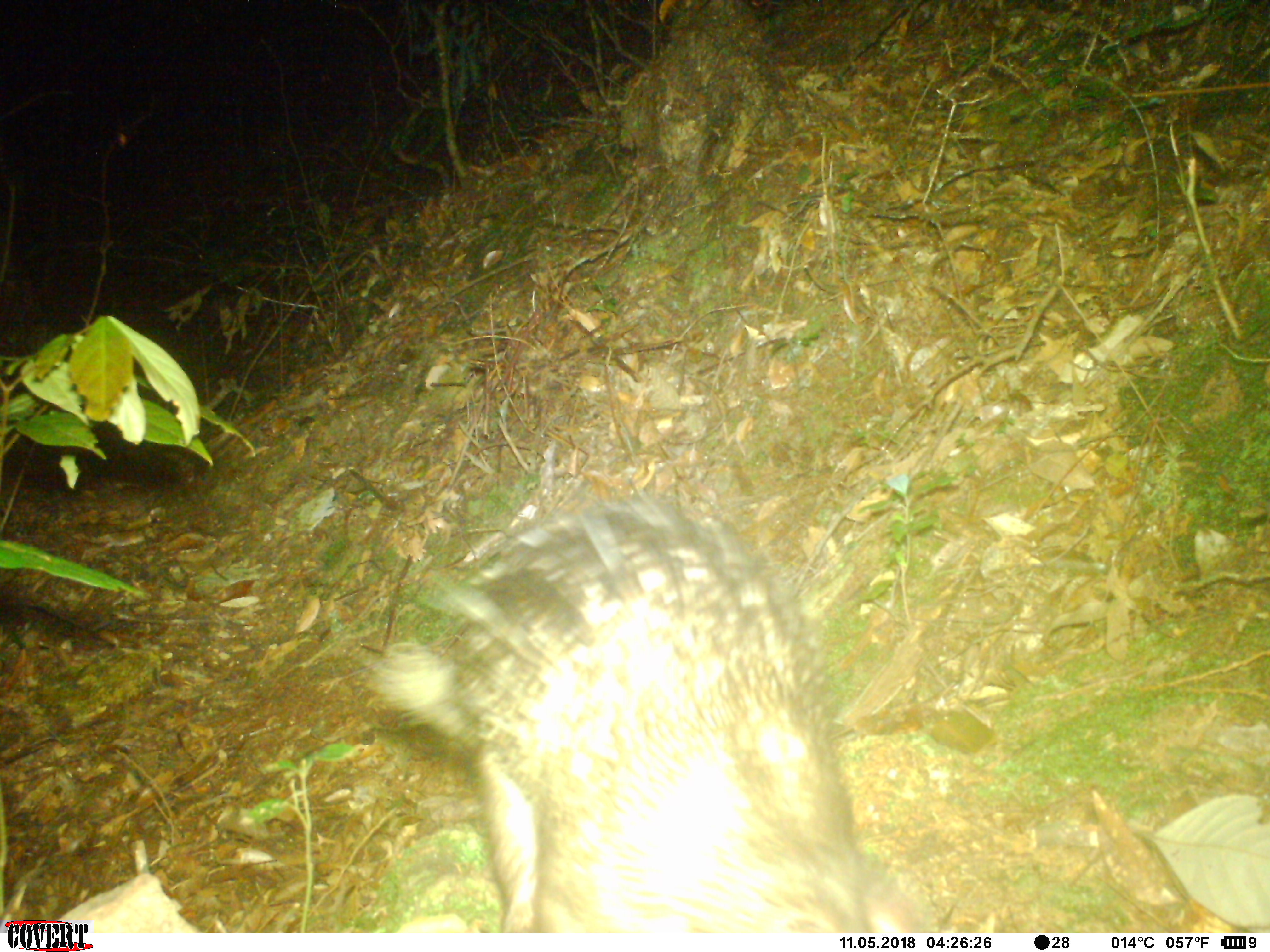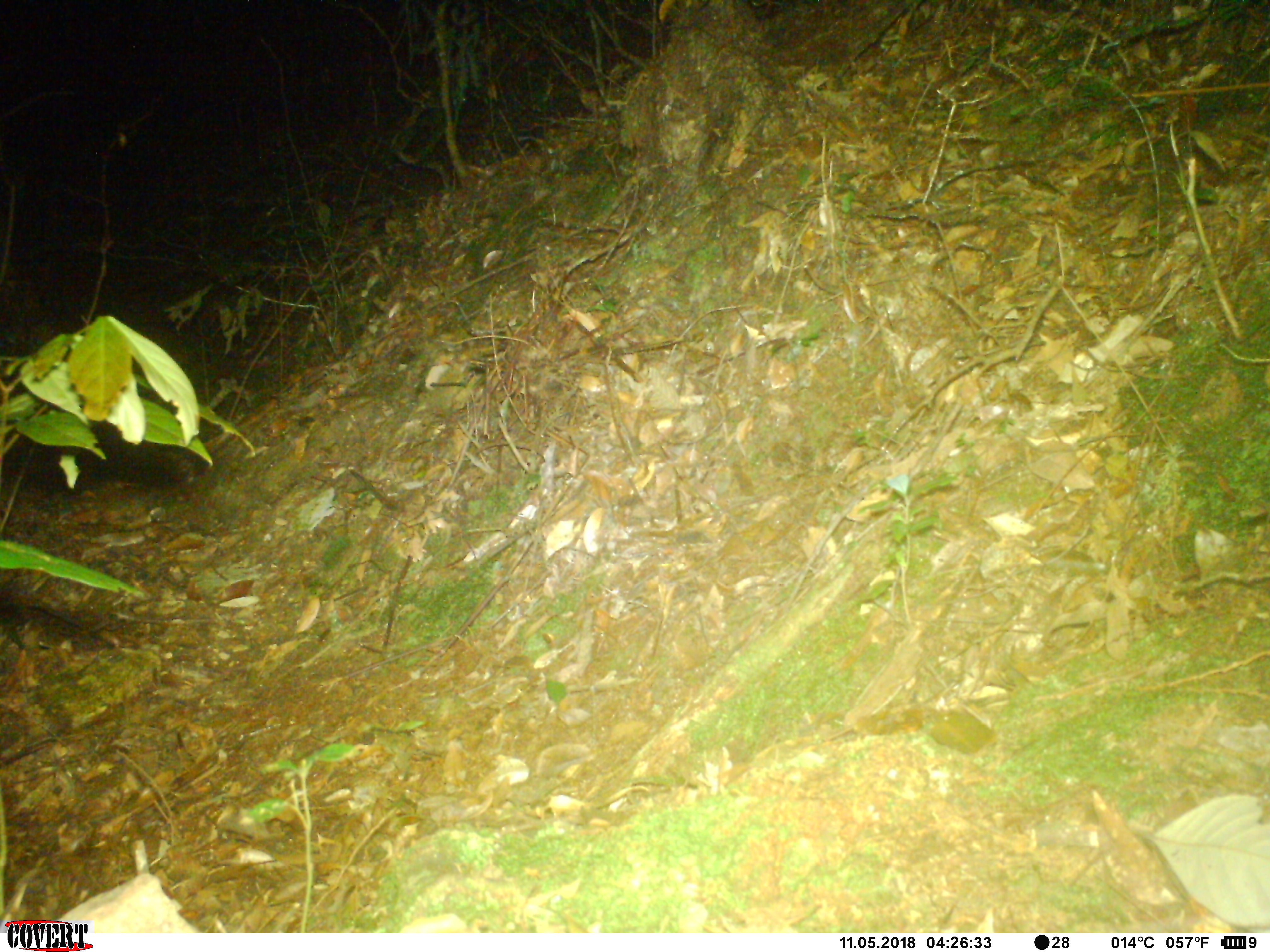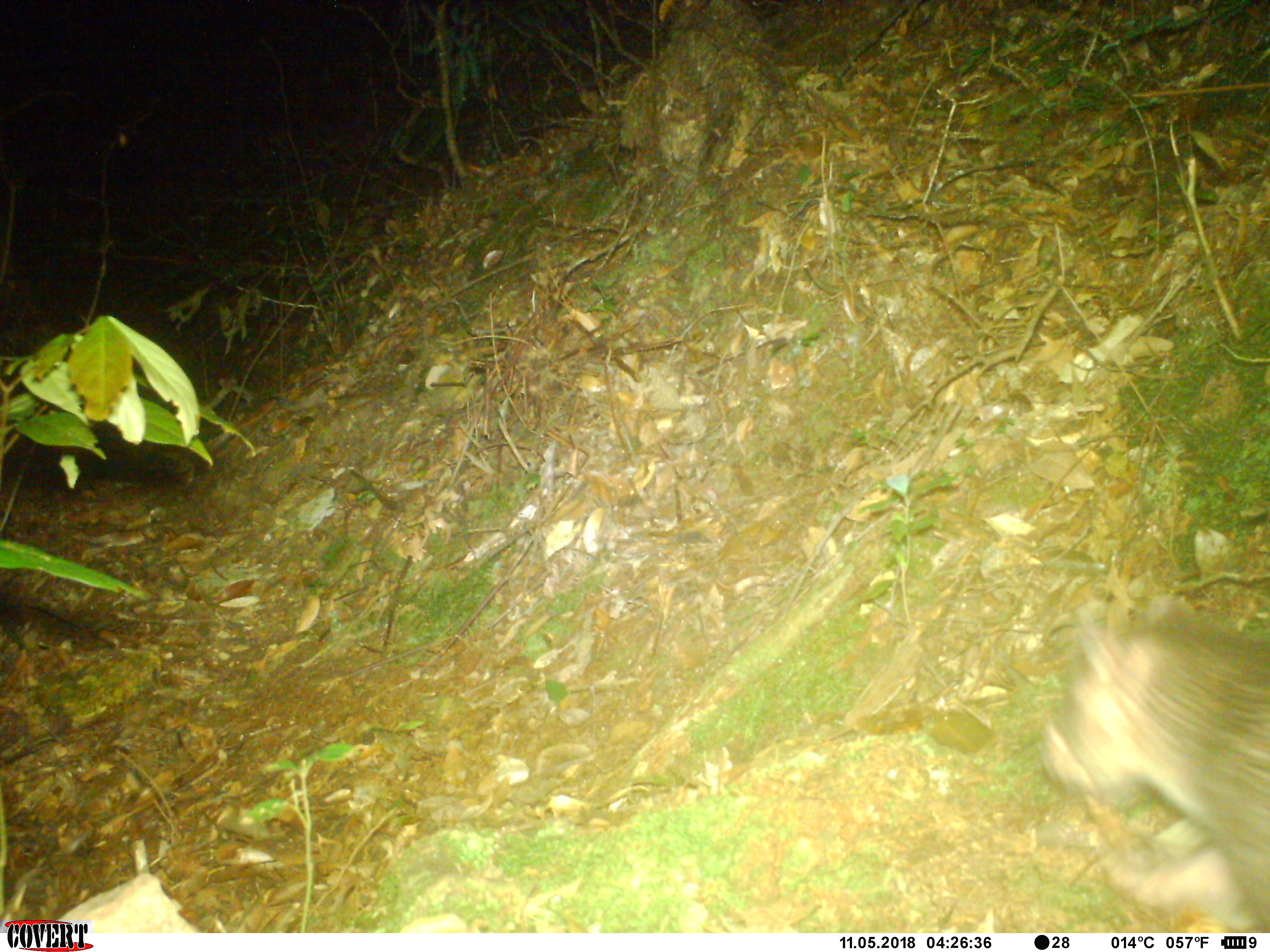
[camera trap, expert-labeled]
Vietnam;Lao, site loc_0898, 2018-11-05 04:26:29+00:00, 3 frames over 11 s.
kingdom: Animalia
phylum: Chordata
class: Mammalia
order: Rodentia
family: Hystricidae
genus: Atherurus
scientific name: Atherurus macrourus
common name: asiatic brush-tailed porcupine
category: asiatic brush tailed porcupine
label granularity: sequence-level